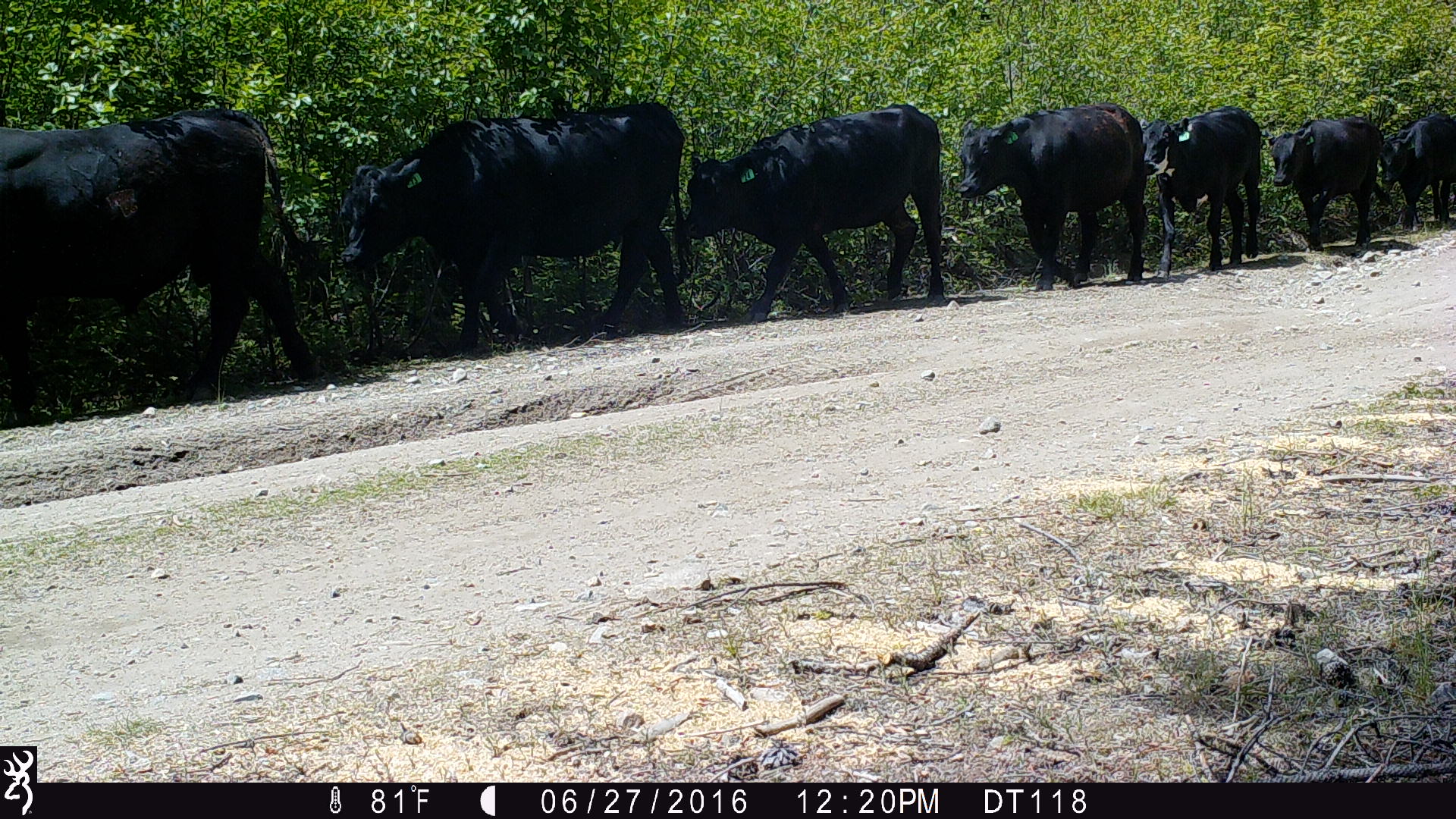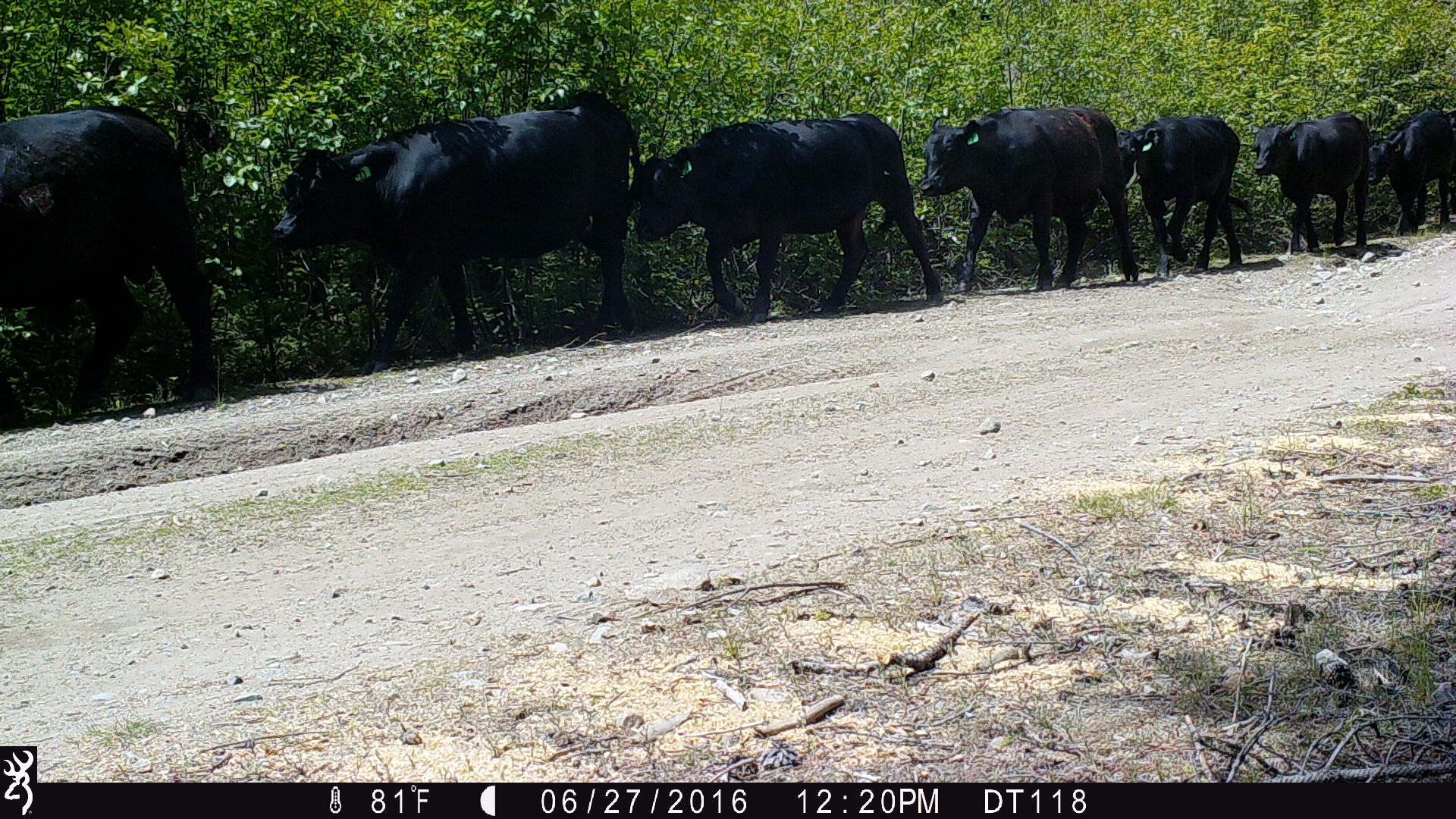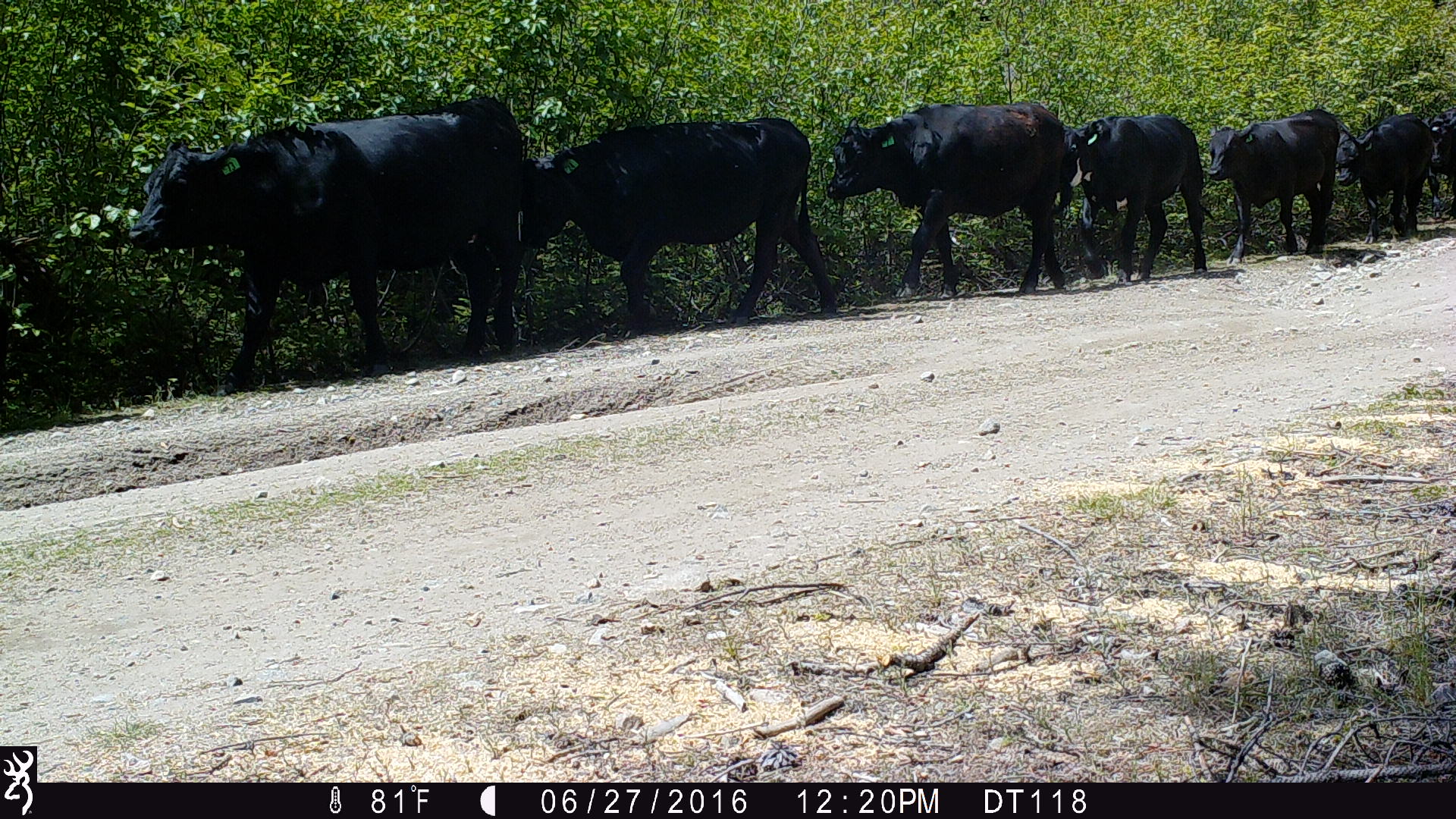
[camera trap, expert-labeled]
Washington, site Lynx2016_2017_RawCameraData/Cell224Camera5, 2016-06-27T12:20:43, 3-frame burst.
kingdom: Animalia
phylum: Chordata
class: Mammalia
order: Artiodactyla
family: Bovidae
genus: Bos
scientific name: Bos taurus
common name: domestic cattle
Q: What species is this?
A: Domestic cattle (Bos taurus).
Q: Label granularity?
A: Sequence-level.